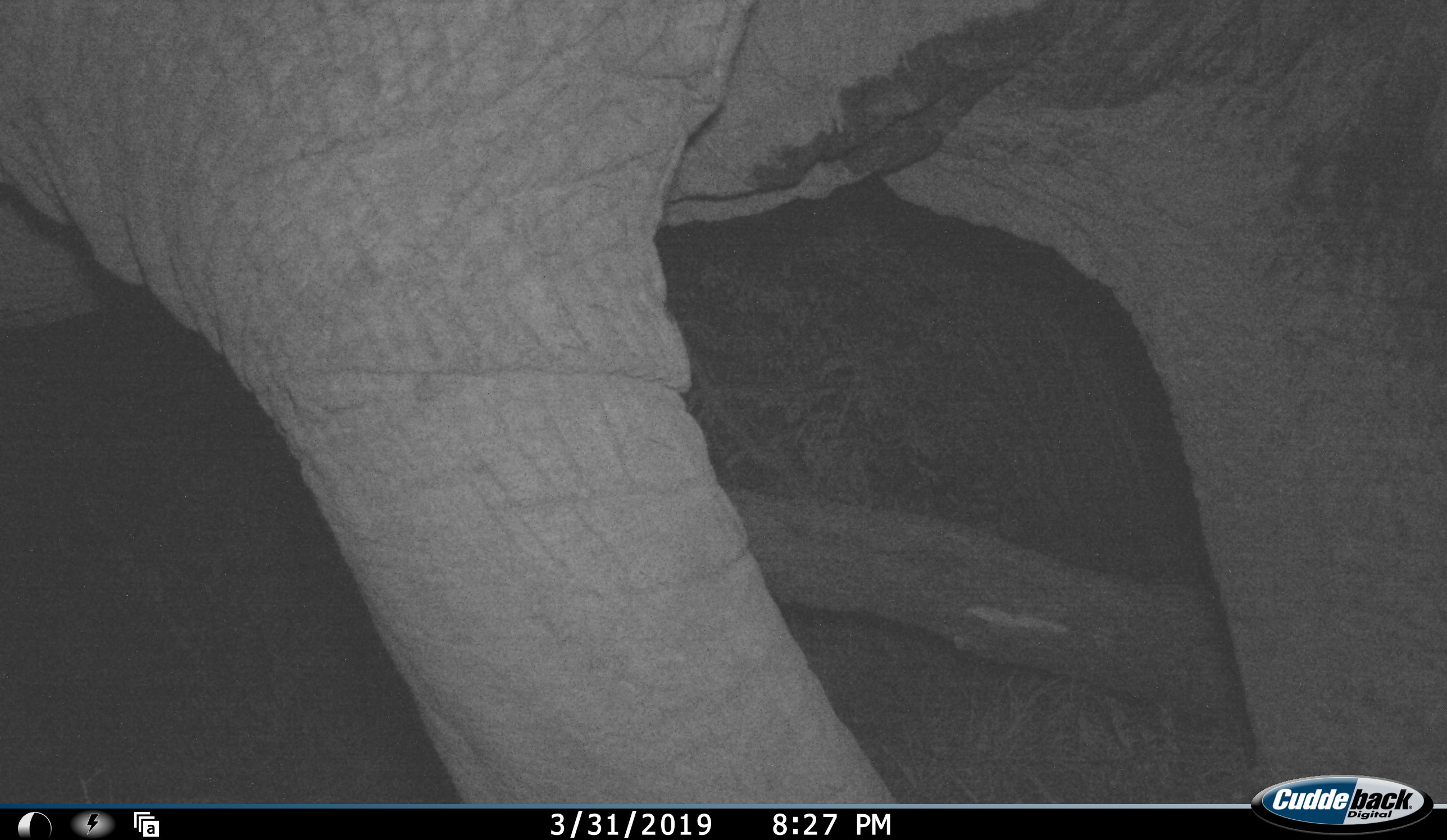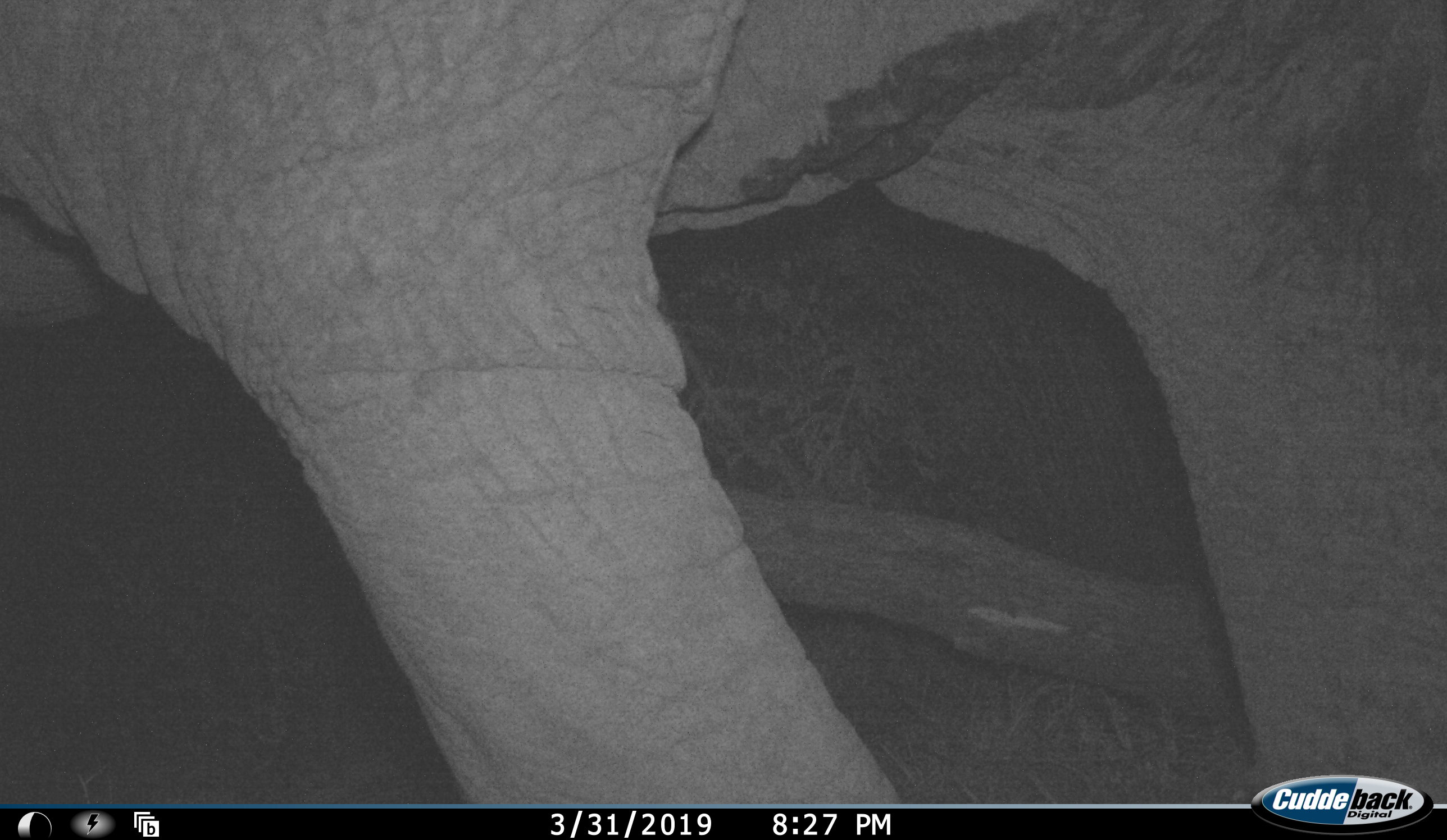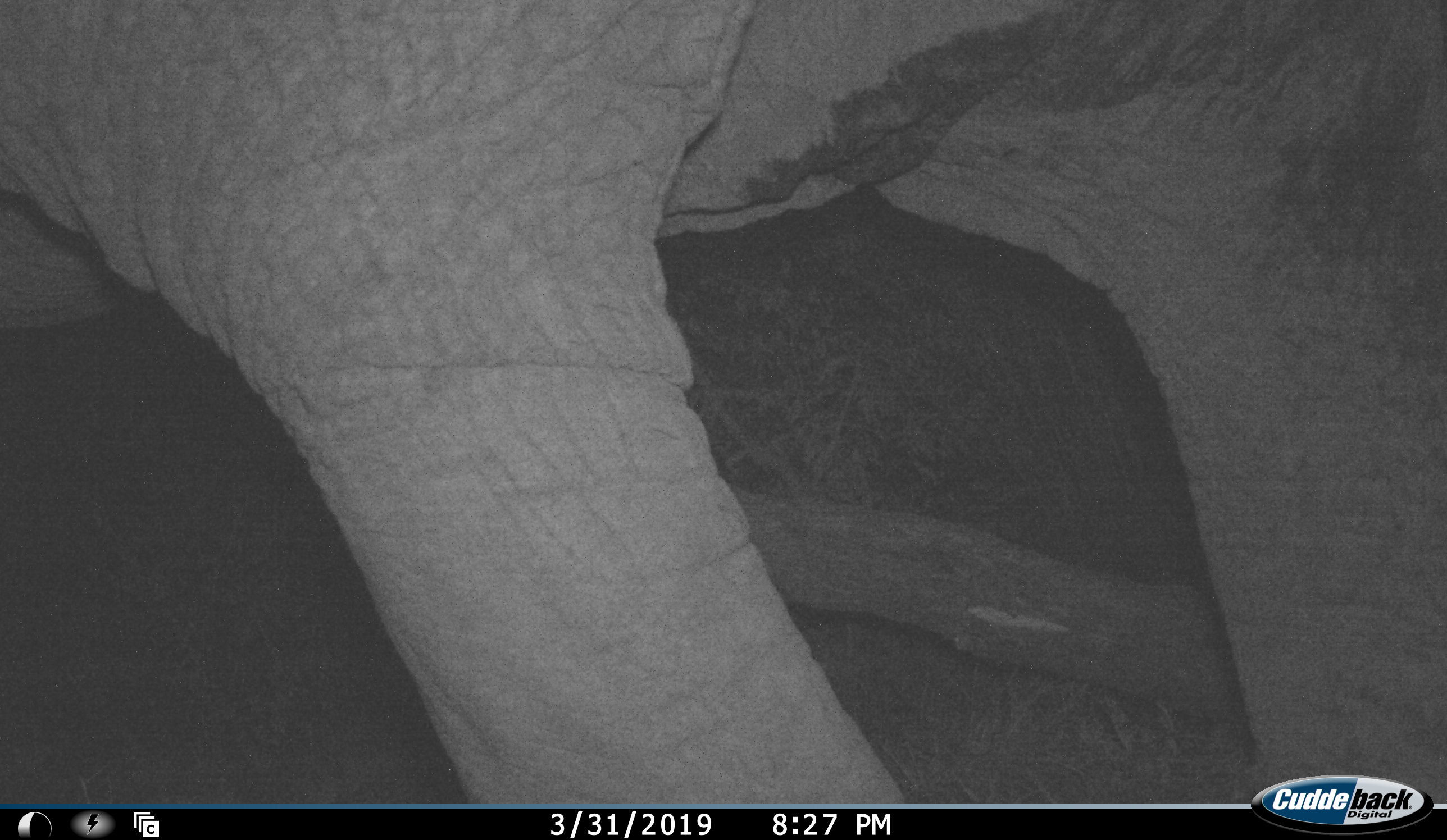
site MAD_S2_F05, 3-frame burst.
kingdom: Animalia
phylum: Chordata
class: Mammalia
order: Proboscidea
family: Elephantidae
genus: Loxodonta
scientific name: Loxodonta africana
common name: african bush elephant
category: elephant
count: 1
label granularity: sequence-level